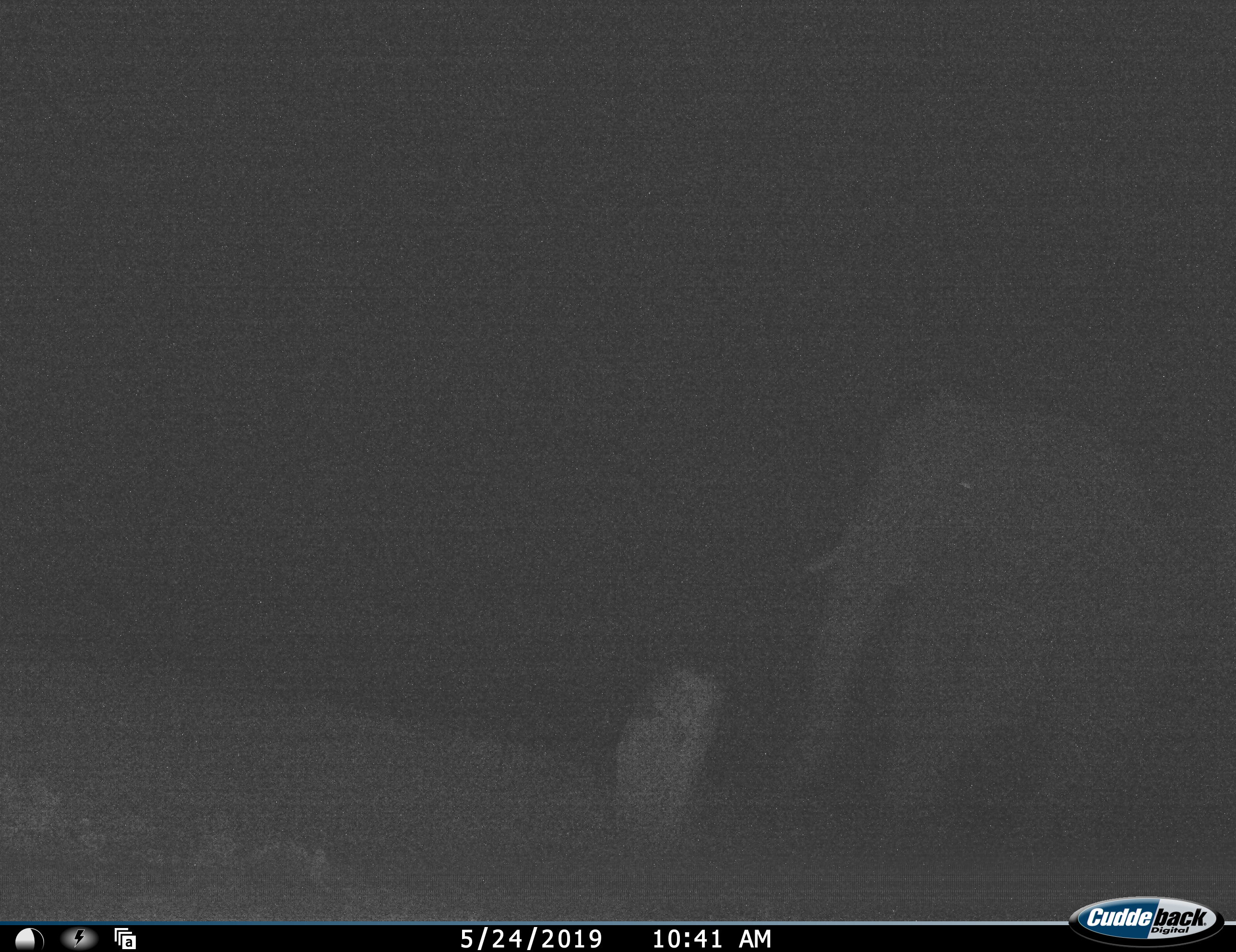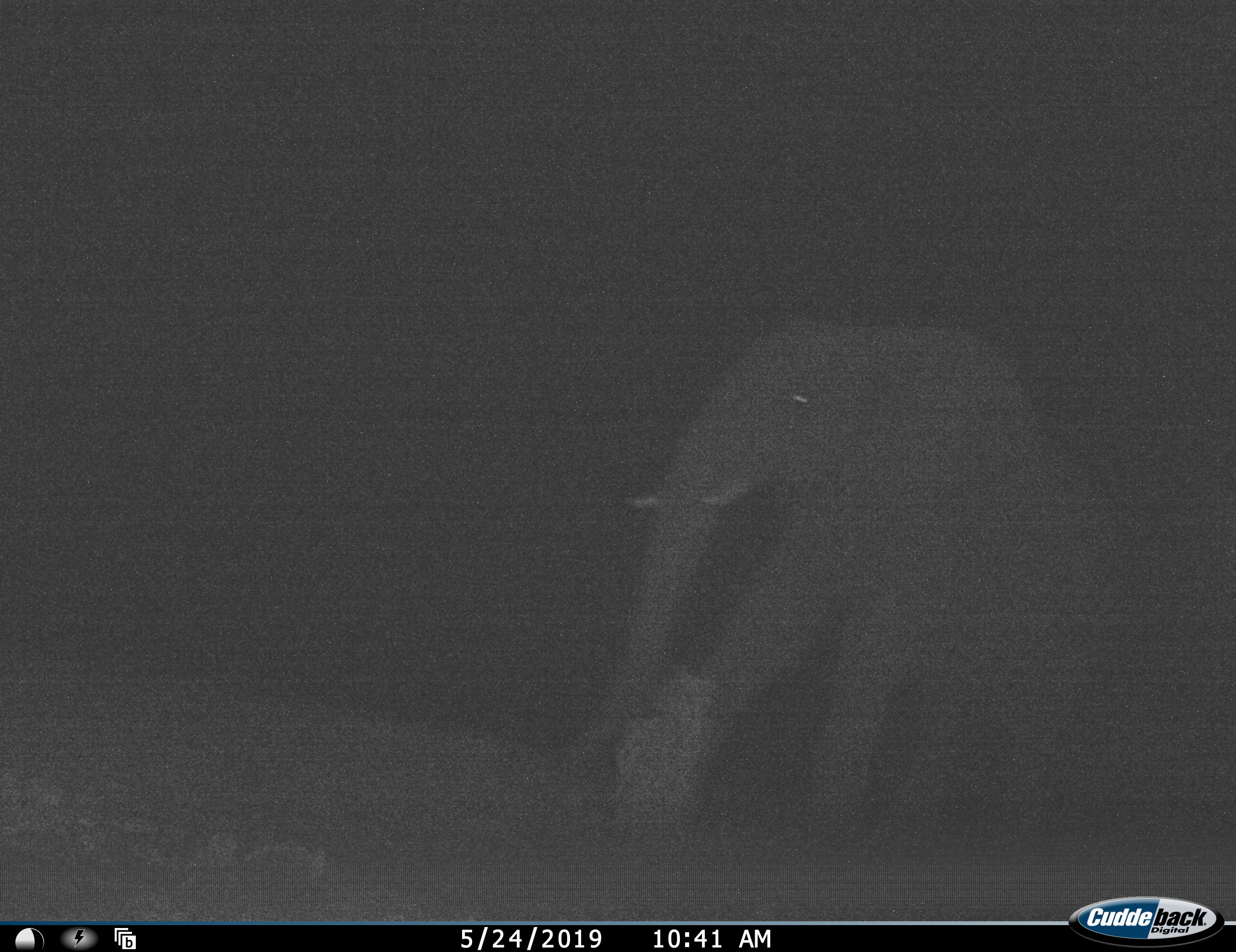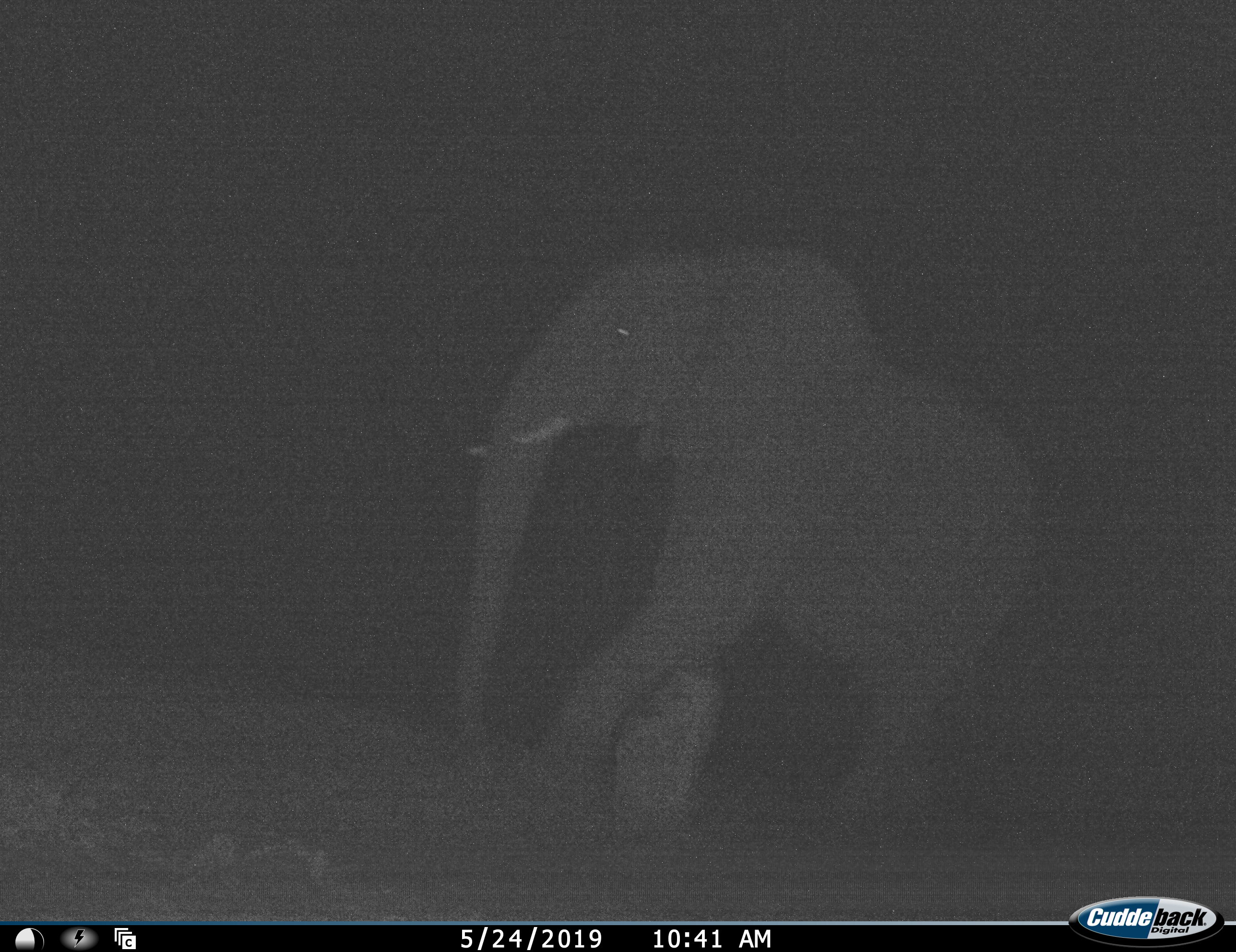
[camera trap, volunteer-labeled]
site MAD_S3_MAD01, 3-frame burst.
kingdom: Animalia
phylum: Chordata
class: Mammalia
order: Proboscidea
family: Elephantidae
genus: Loxodonta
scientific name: Loxodonta africana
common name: african bush elephant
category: elephant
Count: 1.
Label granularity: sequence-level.